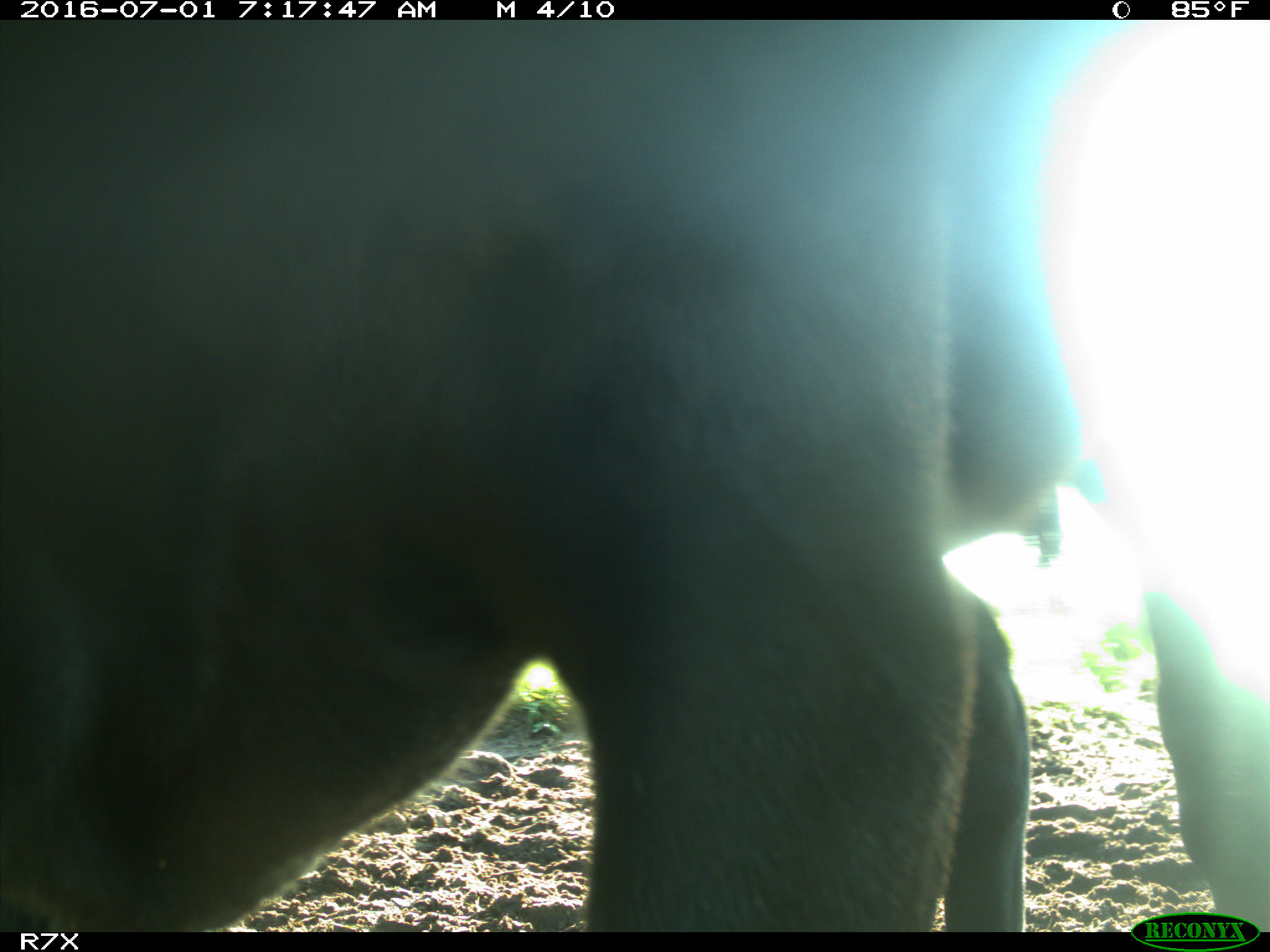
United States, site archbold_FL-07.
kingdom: Animalia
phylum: Chordata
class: Mammalia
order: Artiodactyla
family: Bovidae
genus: Bos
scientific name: Bos taurus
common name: domestic cow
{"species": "Bos taurus (domestic cow)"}